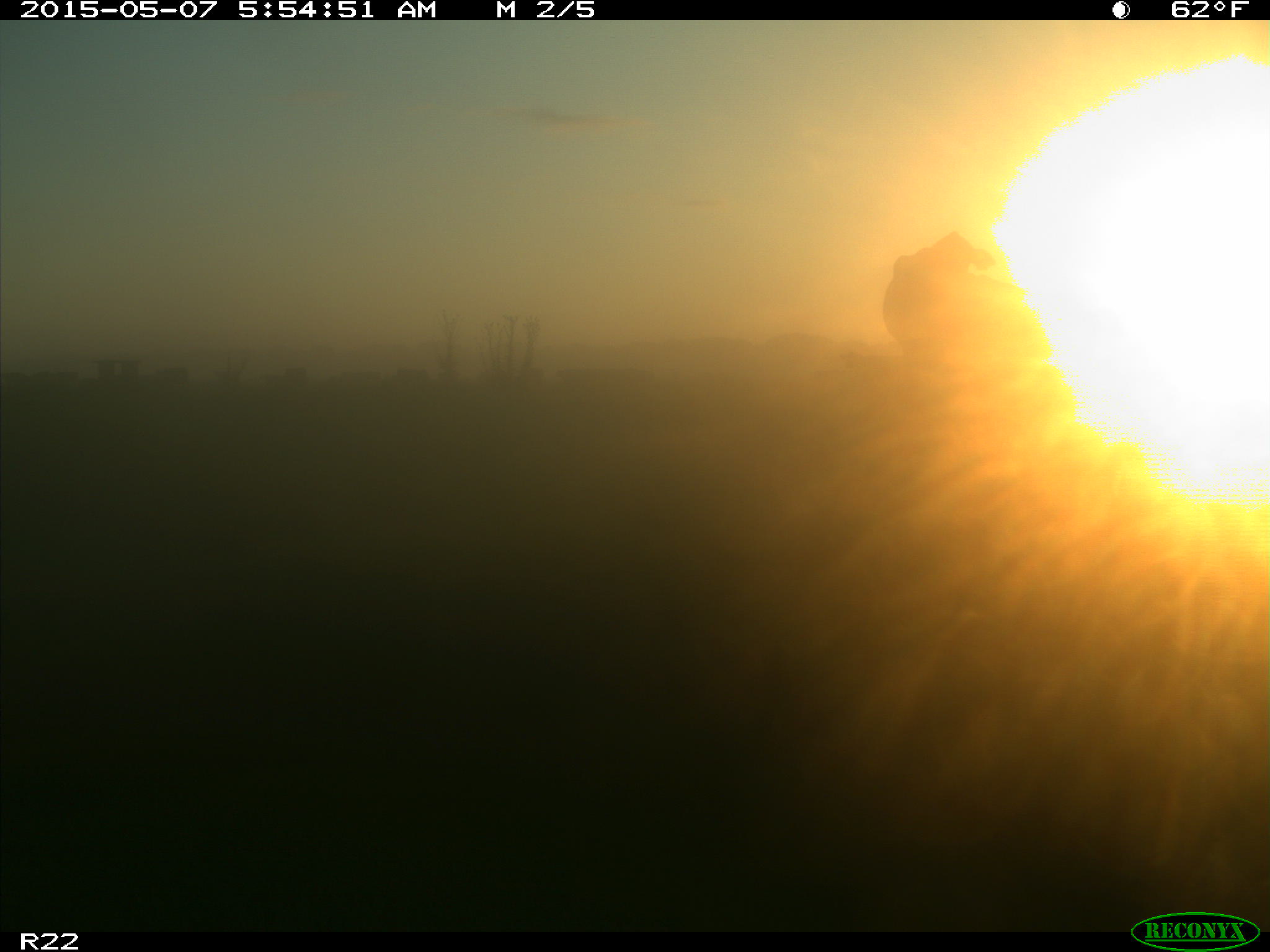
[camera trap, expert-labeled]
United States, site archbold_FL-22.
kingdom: Animalia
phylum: Chordata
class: Mammalia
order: Artiodactyla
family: Bovidae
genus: Bos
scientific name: Bos taurus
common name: domestic cow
Bos taurus (domestic cow).